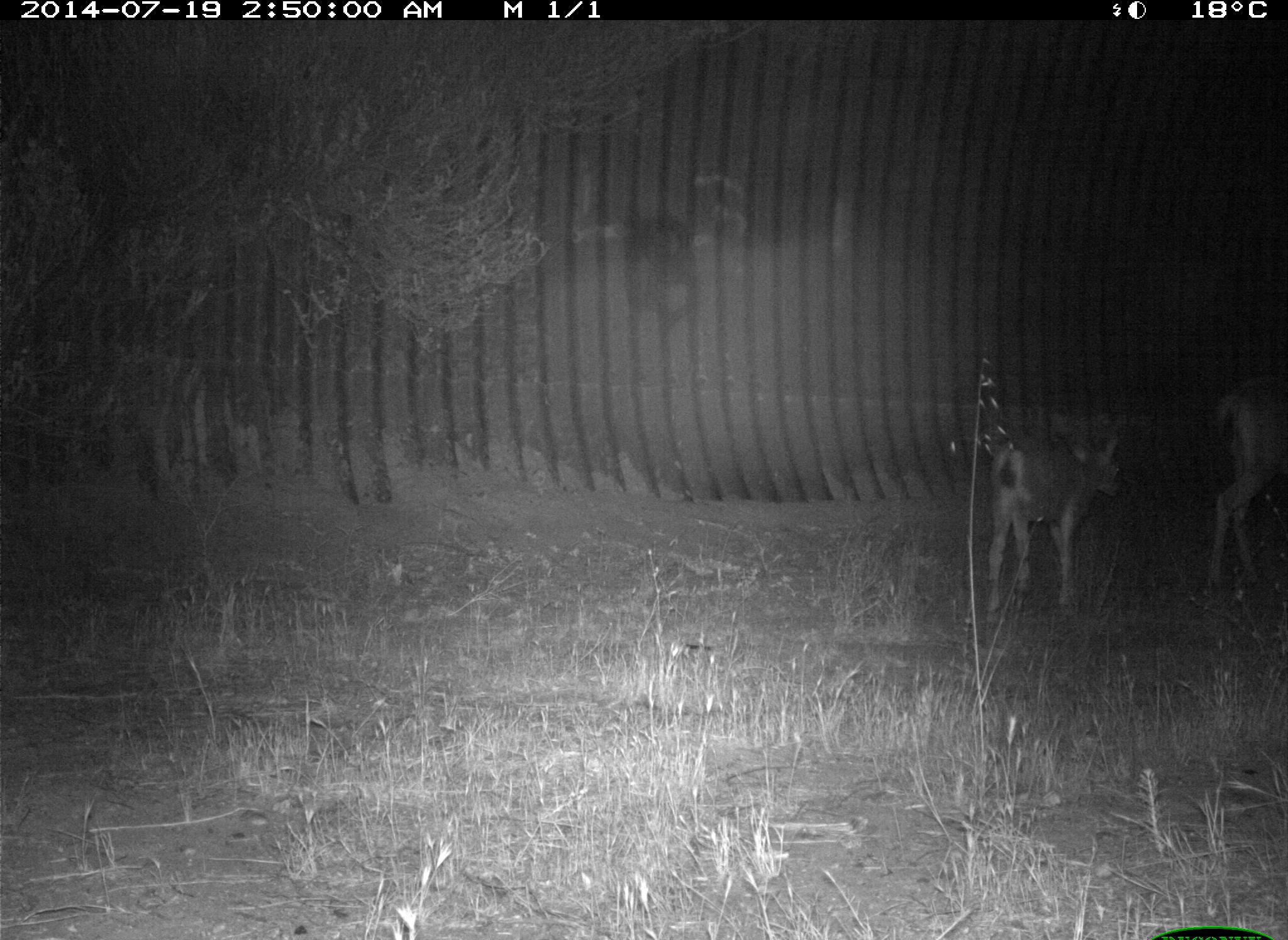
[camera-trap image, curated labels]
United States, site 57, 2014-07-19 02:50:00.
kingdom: Animalia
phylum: Chordata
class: Mammalia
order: Artiodactyla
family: Cervidae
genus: Odocoileus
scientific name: Odocoileus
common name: deer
Deer (Odocoileus).